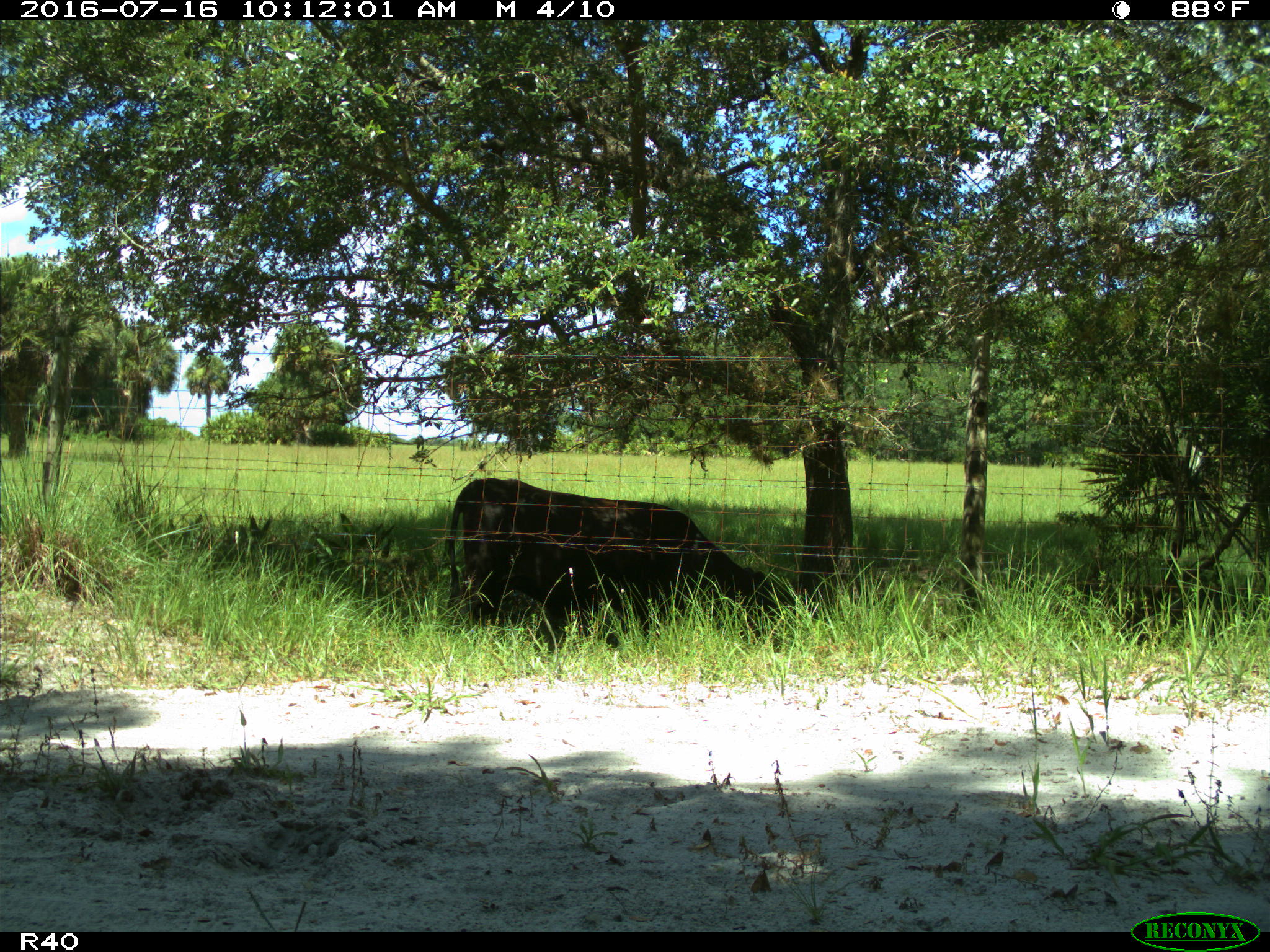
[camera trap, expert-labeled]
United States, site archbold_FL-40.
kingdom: Animalia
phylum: Chordata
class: Mammalia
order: Artiodactyla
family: Bovidae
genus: Bos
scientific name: Bos taurus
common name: domestic cow